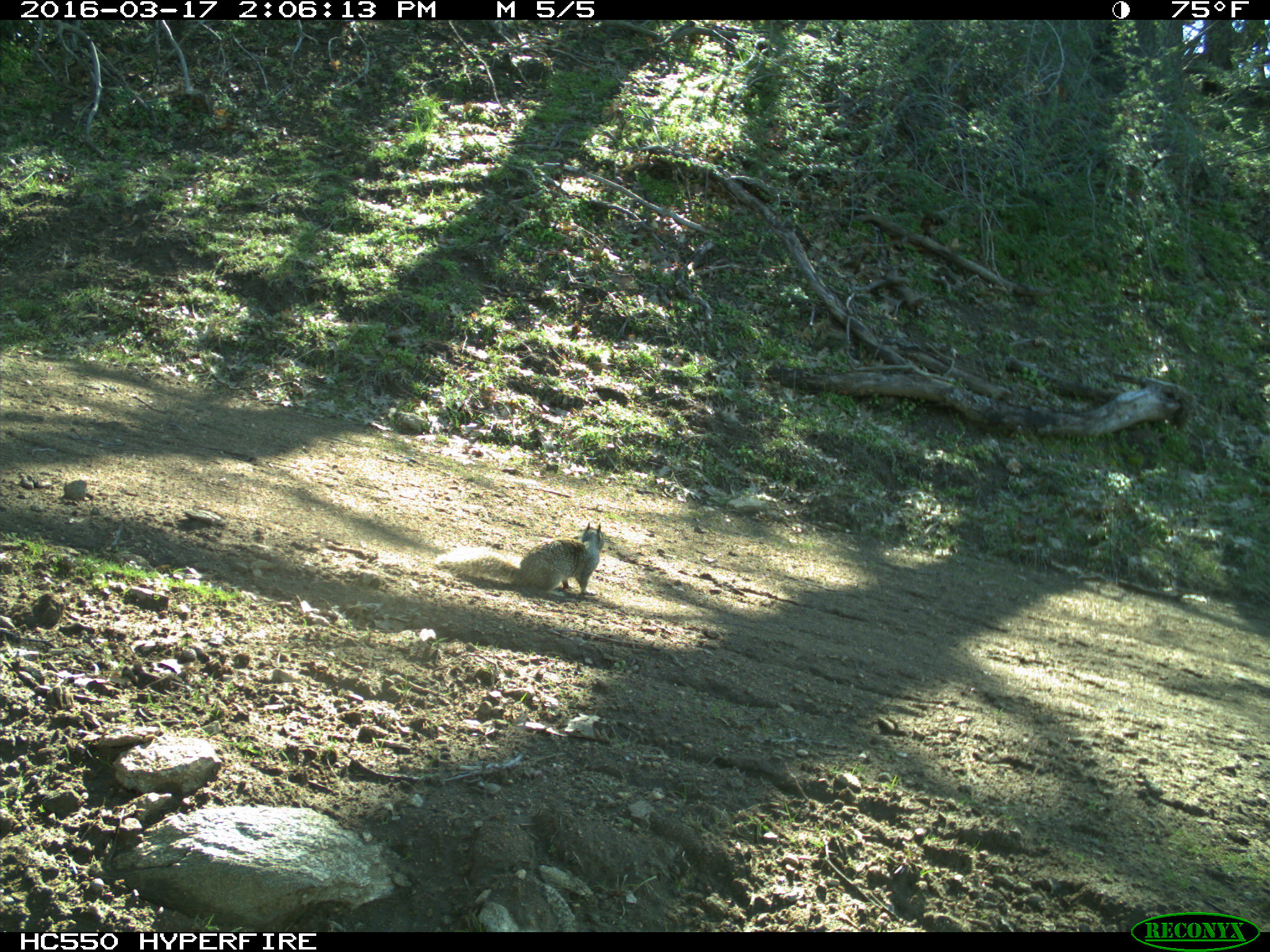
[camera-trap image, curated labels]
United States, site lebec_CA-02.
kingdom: Animalia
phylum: Chordata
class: Mammalia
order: Rodentia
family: Sciuridae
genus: Otospermophilus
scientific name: Otospermophilus beecheyi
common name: california ground squirrel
Otospermophilus beecheyi (california ground squirrel).